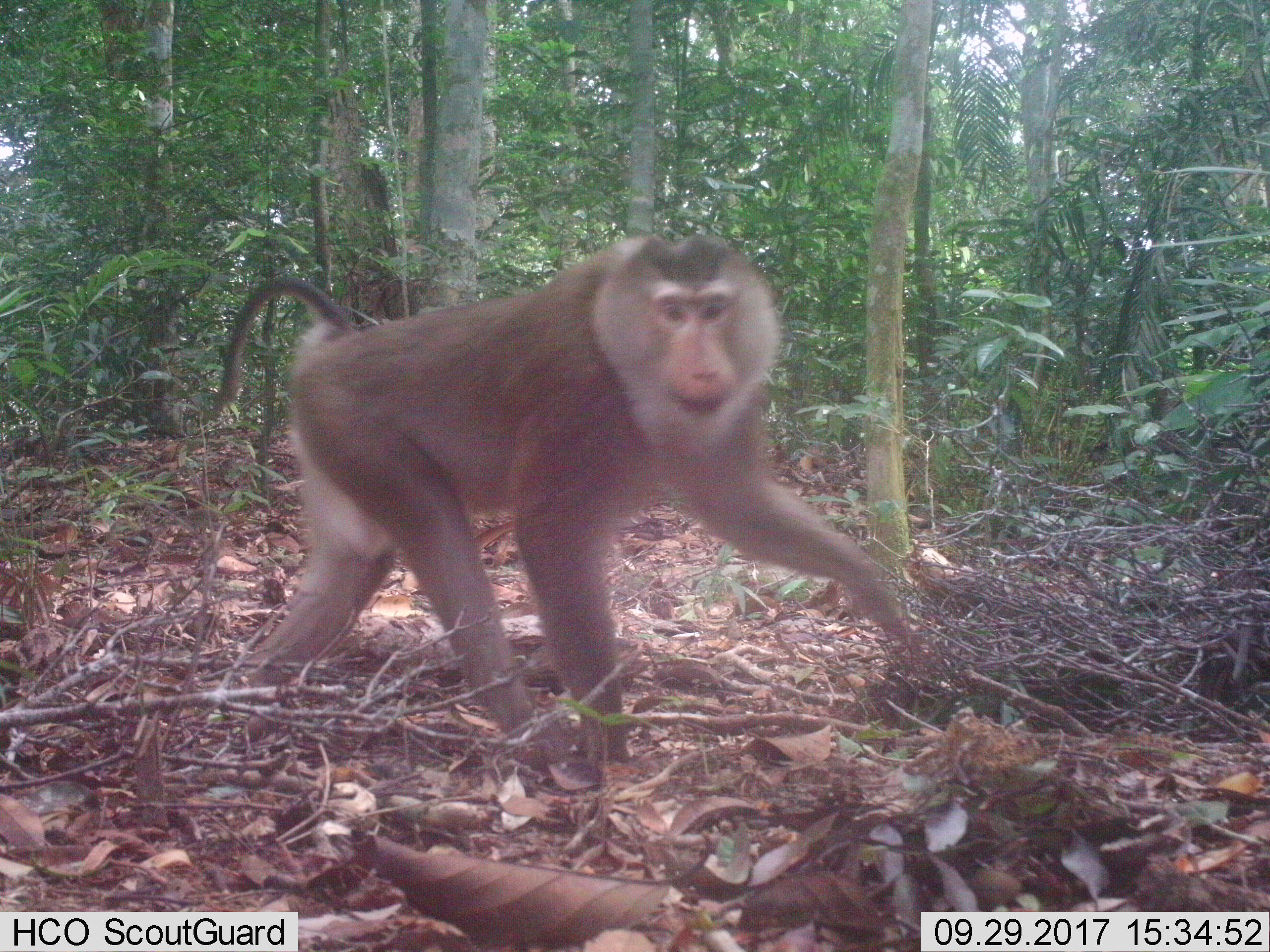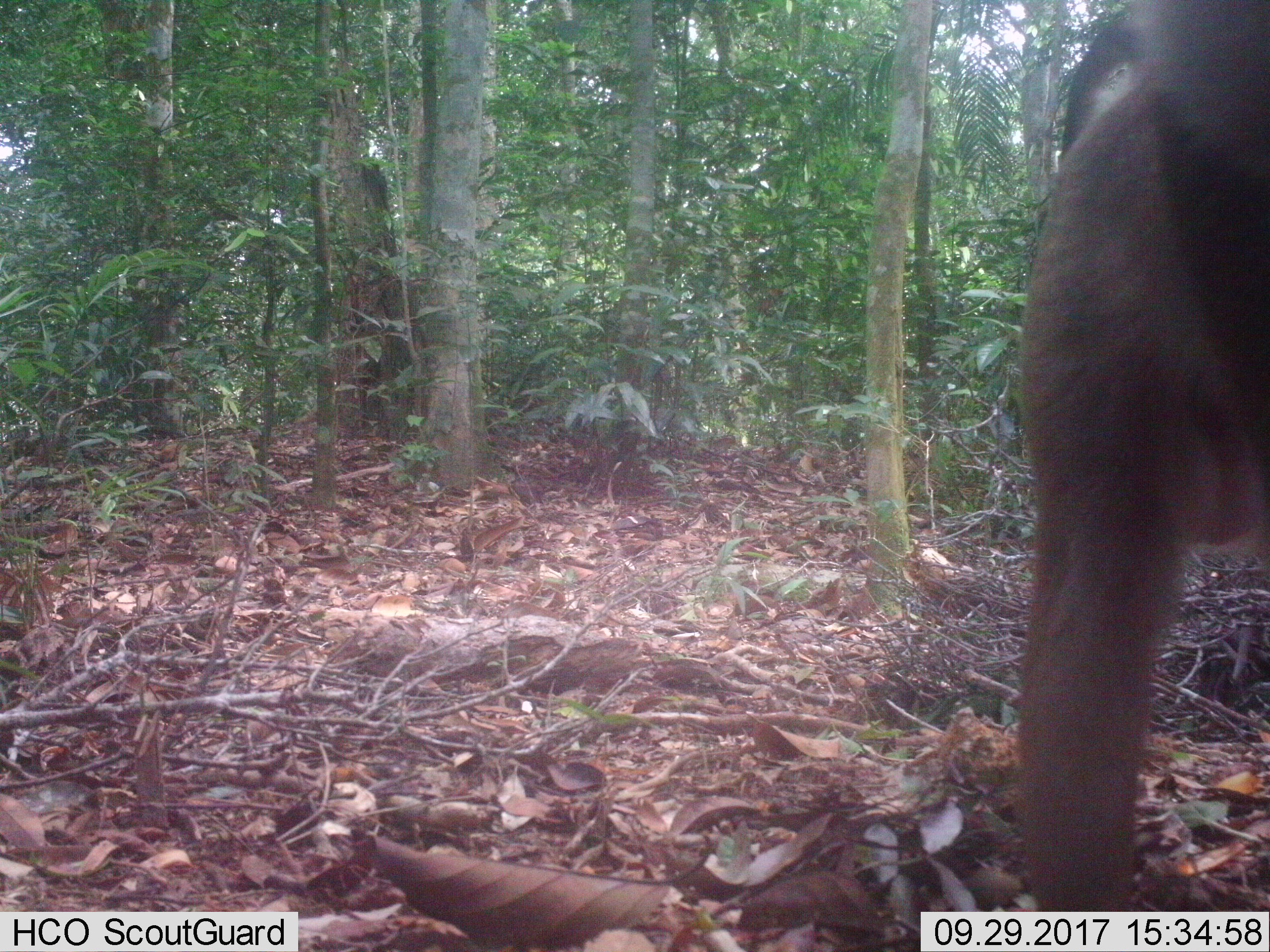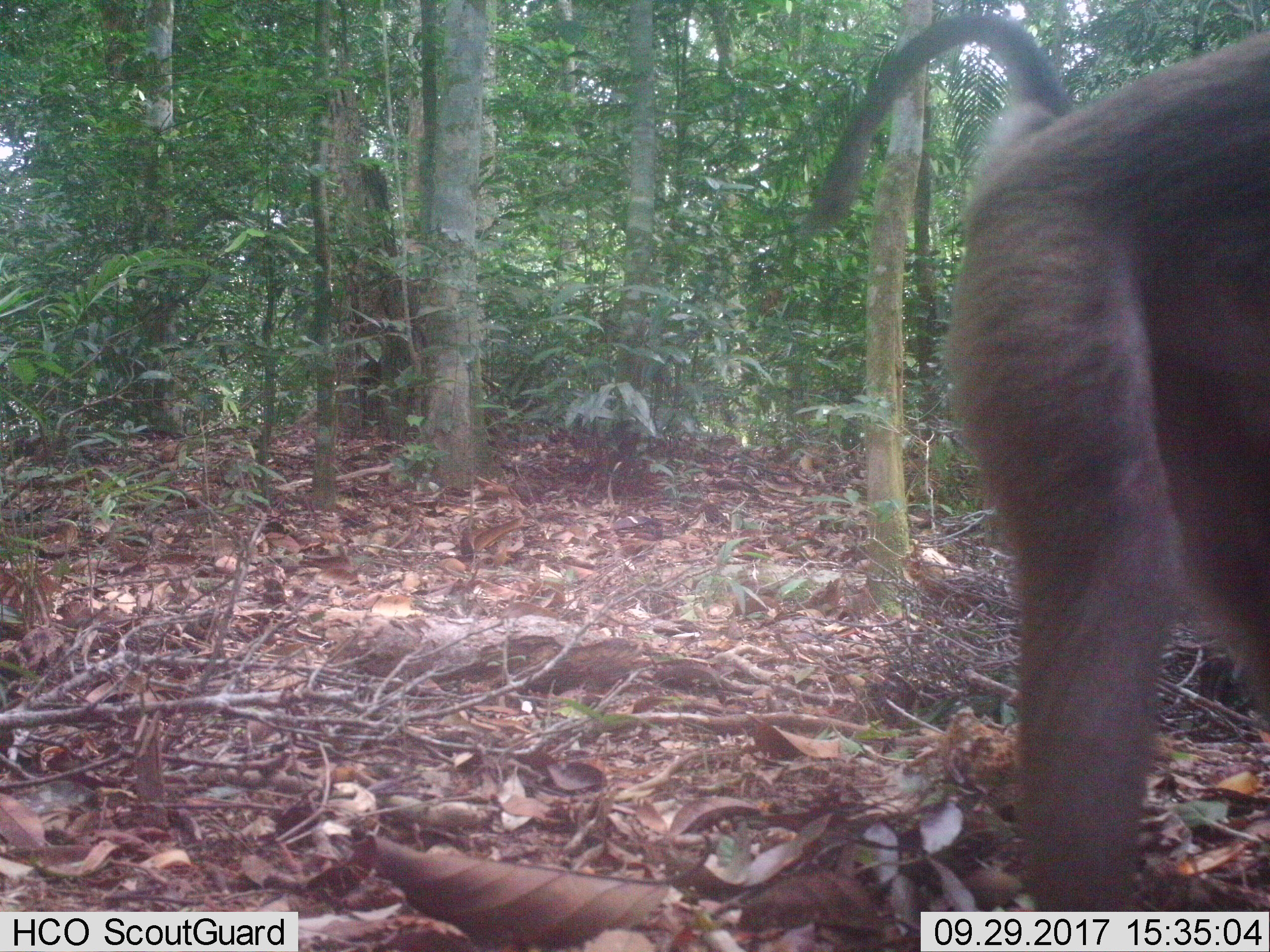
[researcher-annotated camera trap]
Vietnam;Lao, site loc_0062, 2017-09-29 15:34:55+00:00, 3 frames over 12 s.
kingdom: Animalia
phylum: Chordata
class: Mammalia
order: Primates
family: Cercopithecidae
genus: Macaca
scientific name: Macaca nemestrina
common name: pig-tailed macaque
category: pig tailed macaque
Pig tailed macaque (pig-tailed macaque) (Macaca nemestrina). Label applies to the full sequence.